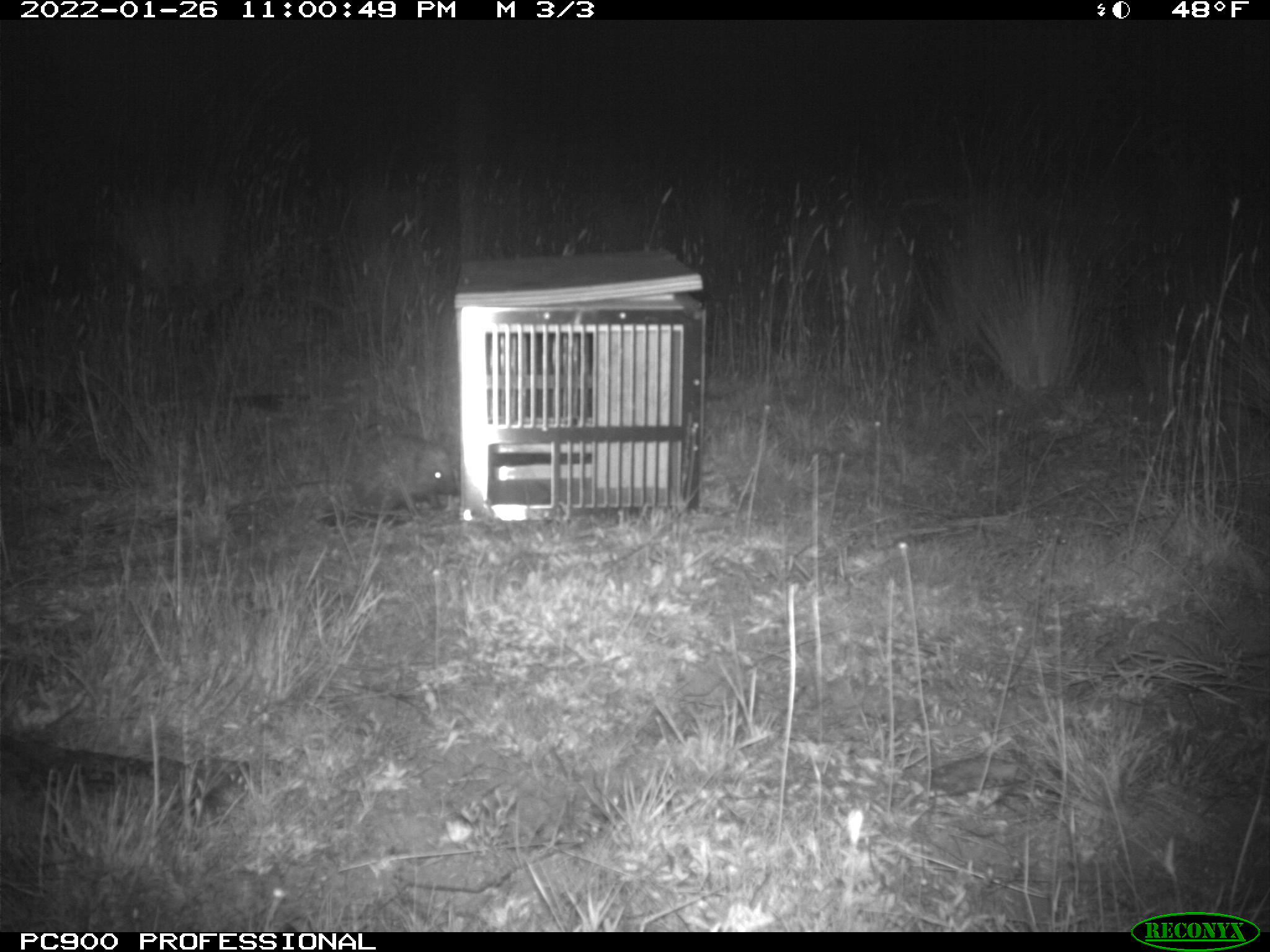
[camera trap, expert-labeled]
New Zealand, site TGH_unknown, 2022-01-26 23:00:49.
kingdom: Animalia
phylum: Chordata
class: Mammalia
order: Eulipotyphla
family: Erinaceidae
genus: Erinaceus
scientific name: Erinaceus europaeus europaeus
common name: european hedgehog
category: hedgehog